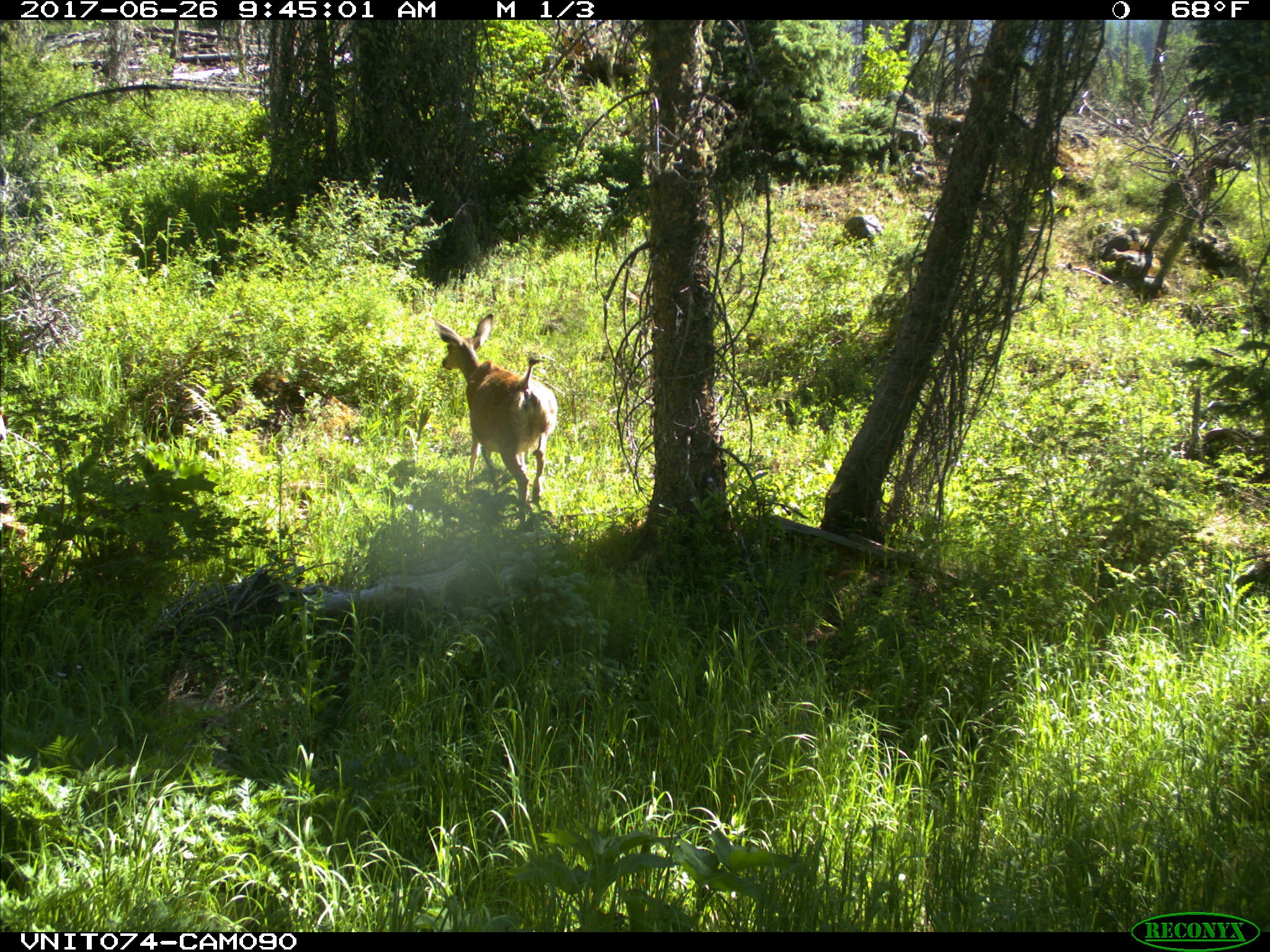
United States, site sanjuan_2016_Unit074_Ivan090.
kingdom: Animalia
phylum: Chordata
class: Mammalia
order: Artiodactyla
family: Cervidae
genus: Odocoileus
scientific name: Odocoileus hemionus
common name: mule deer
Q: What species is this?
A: Odocoileus hemionus (mule deer).